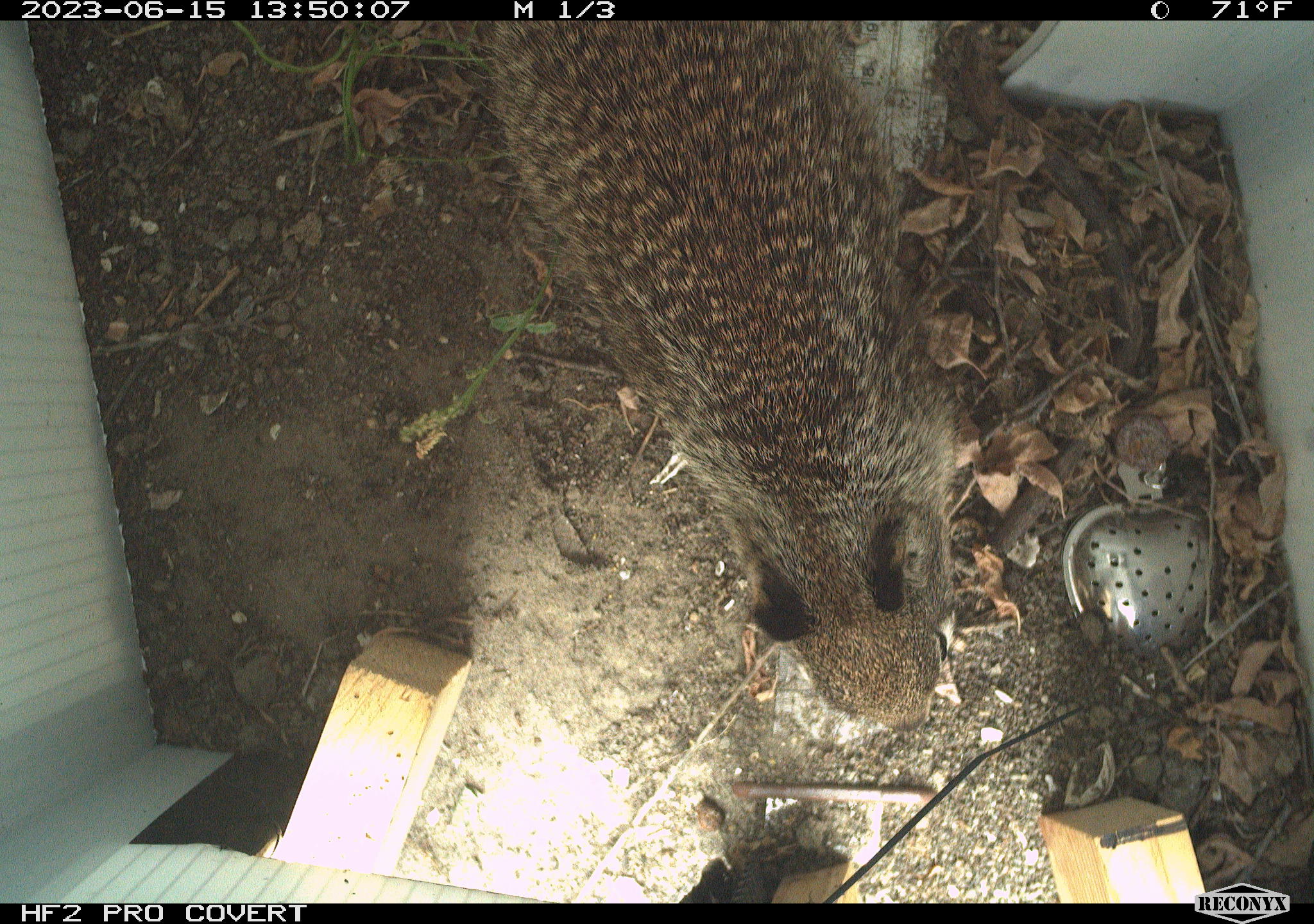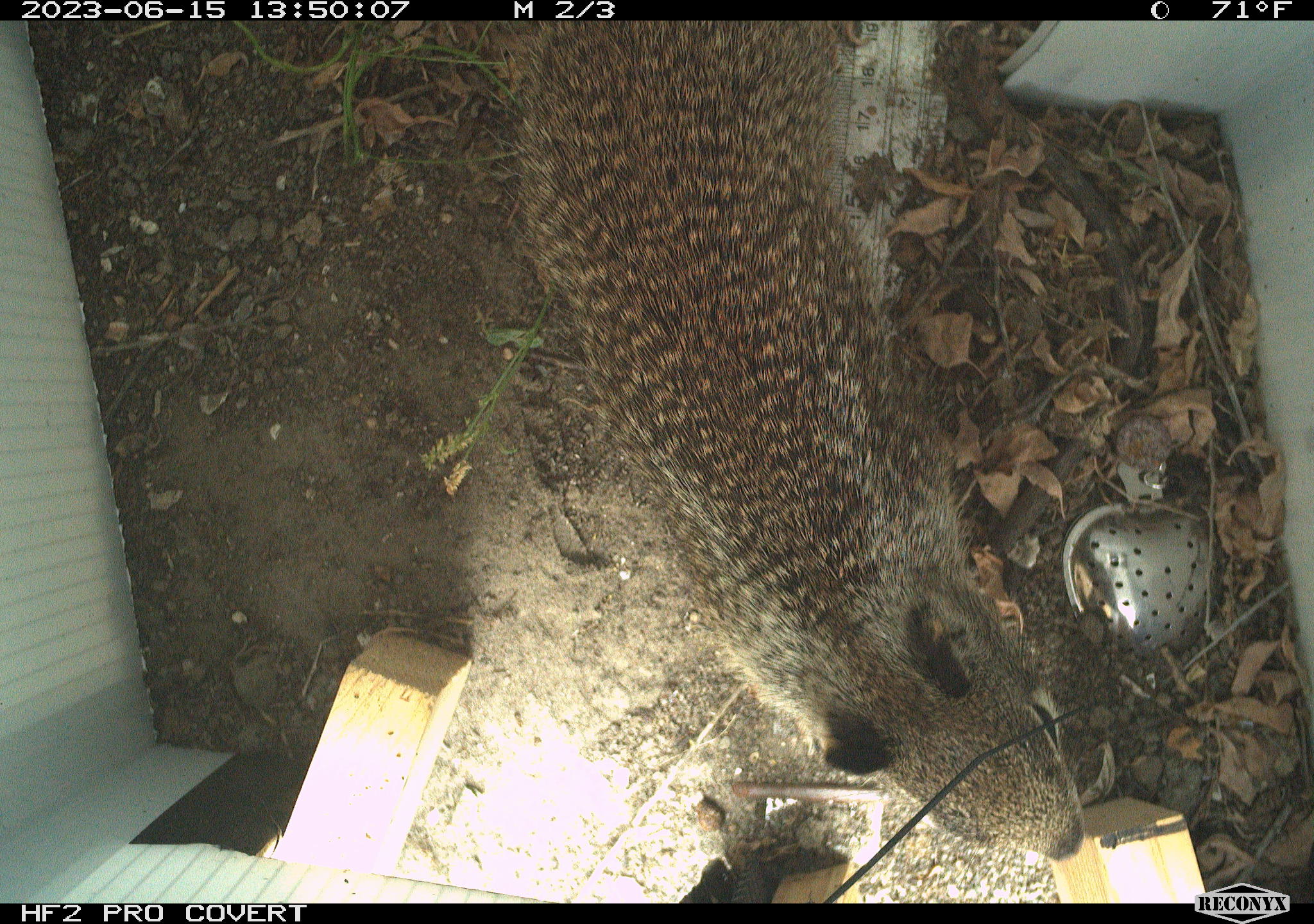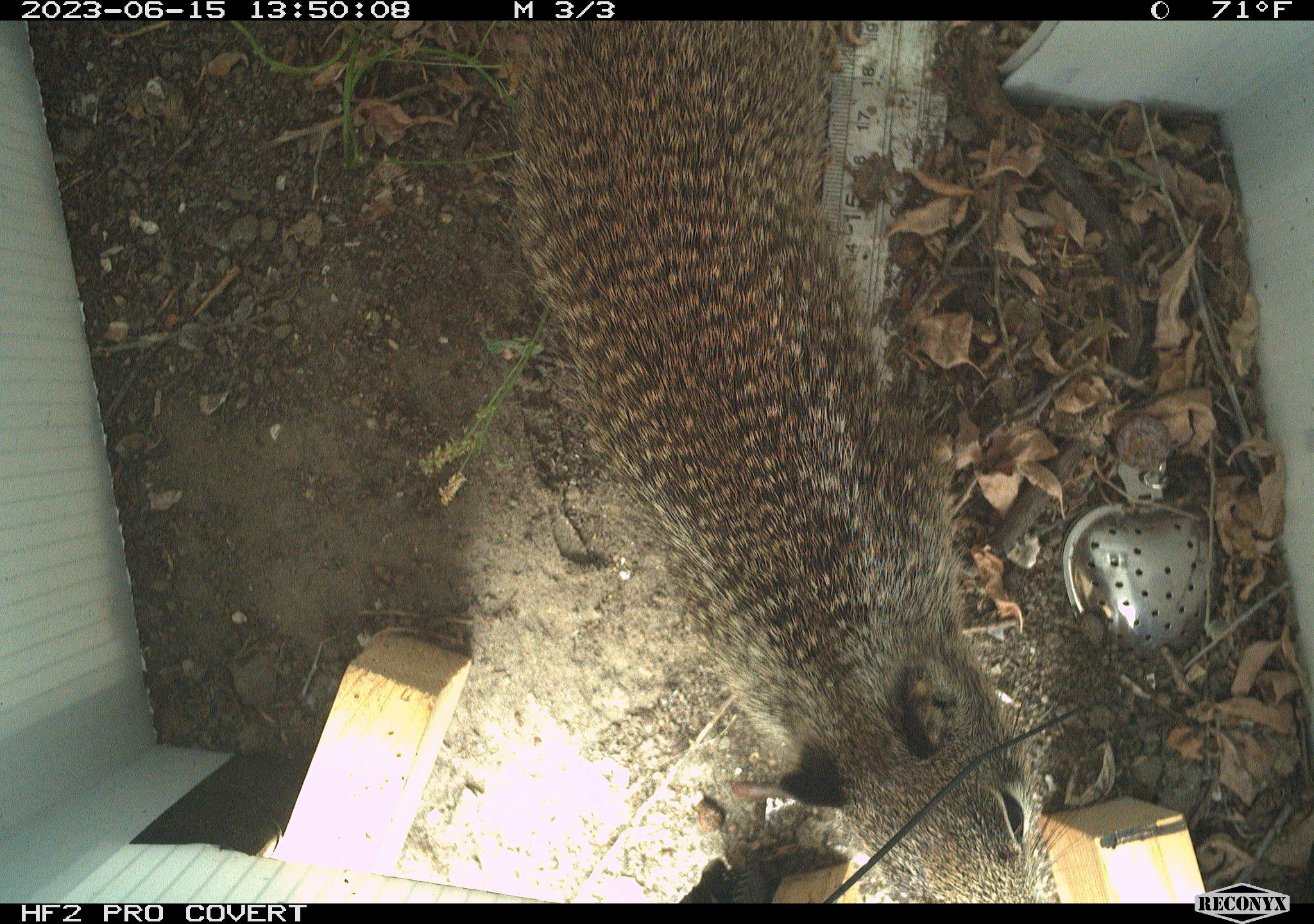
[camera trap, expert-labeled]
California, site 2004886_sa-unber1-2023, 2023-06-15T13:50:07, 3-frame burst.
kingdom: Animalia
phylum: Chordata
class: Mammalia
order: Rodentia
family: Sciuridae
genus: Otospermophilus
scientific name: Otospermophilus beecheyi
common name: california ground squirrel